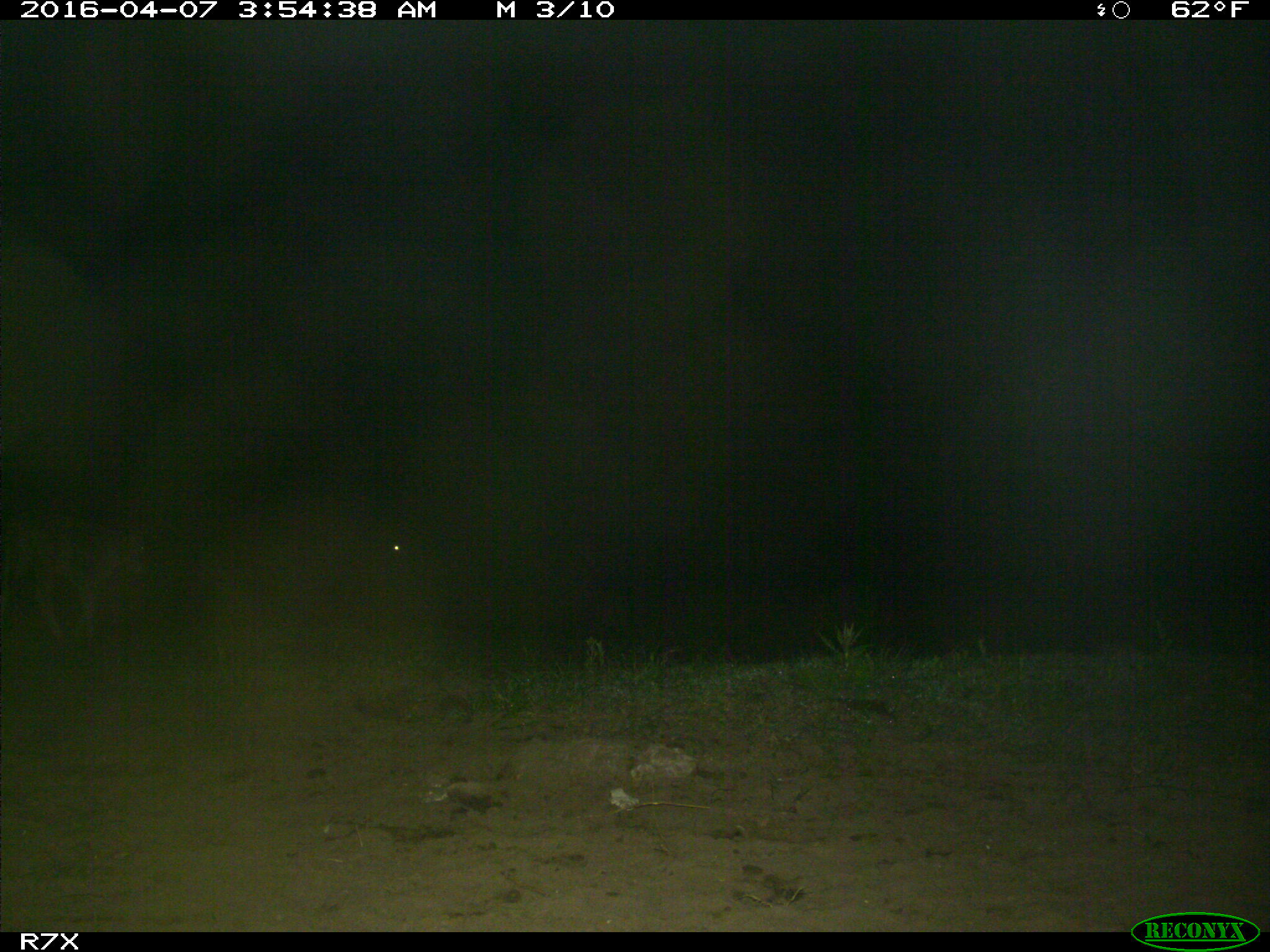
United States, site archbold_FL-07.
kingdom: Animalia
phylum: Chordata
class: Mammalia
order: Artiodactyla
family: Bovidae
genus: Bos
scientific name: Bos taurus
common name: domestic cow